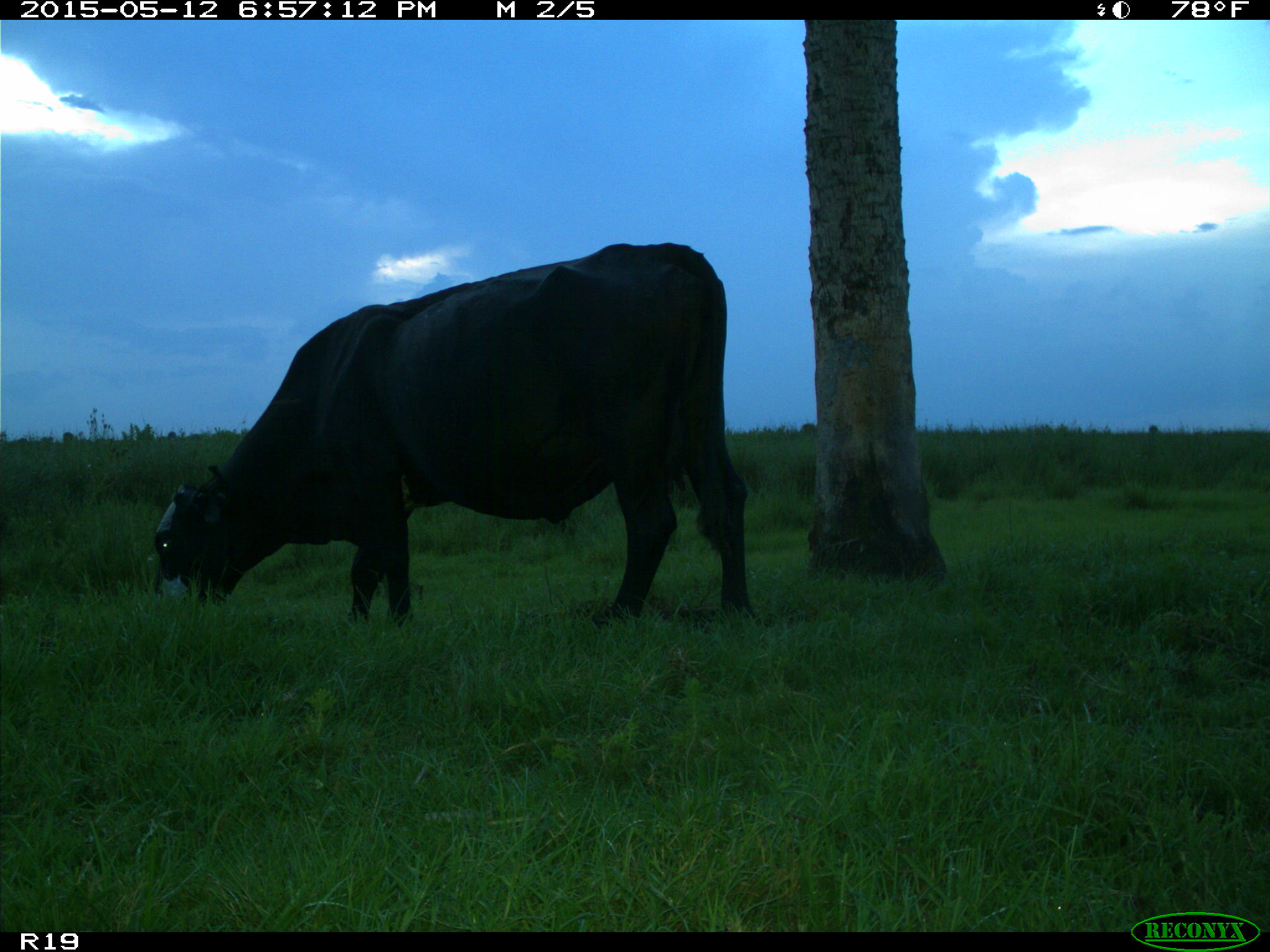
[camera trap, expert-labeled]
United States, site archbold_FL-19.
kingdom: Animalia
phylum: Chordata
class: Mammalia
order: Artiodactyla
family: Bovidae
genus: Bos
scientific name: Bos taurus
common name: domestic cow